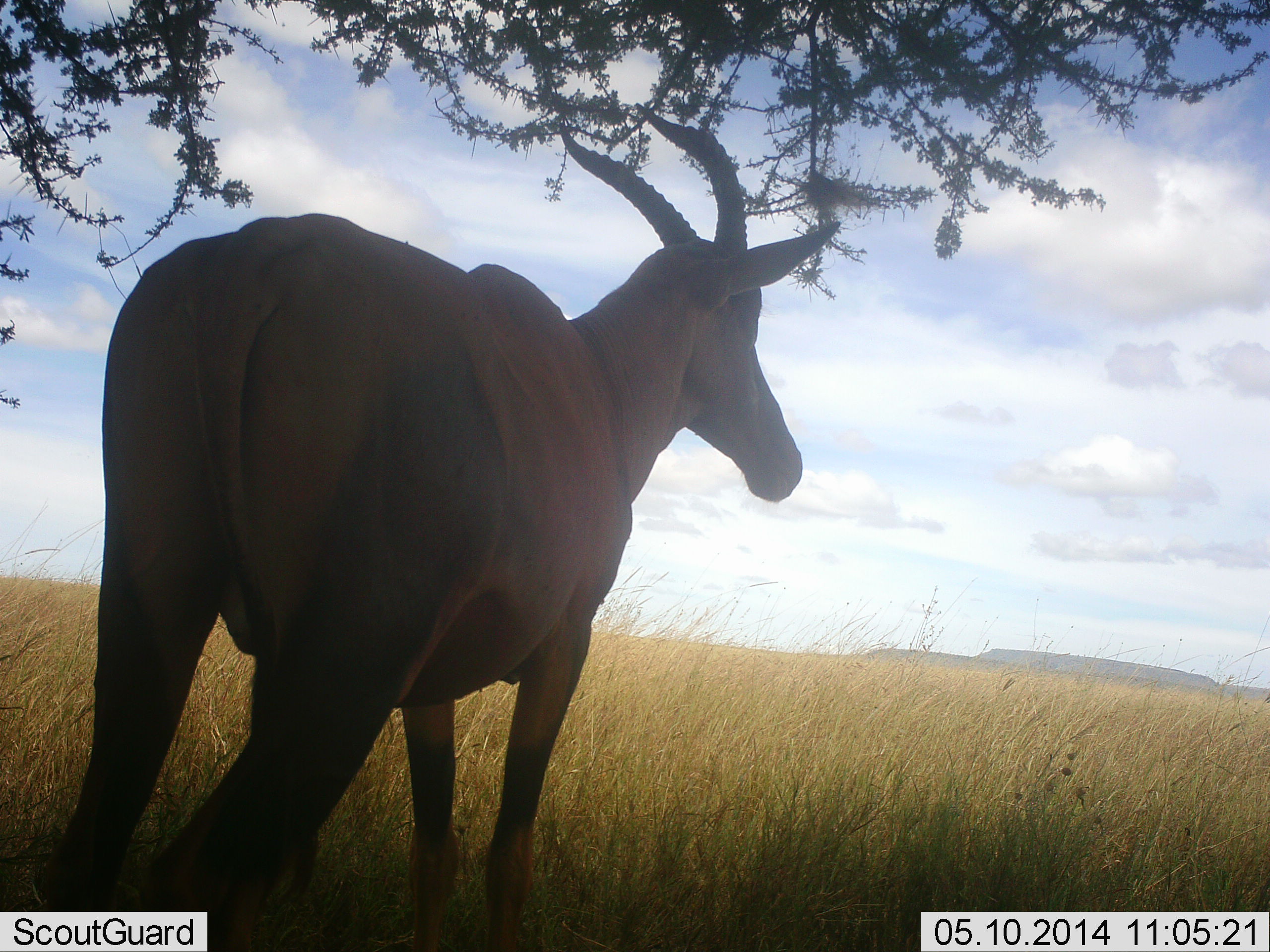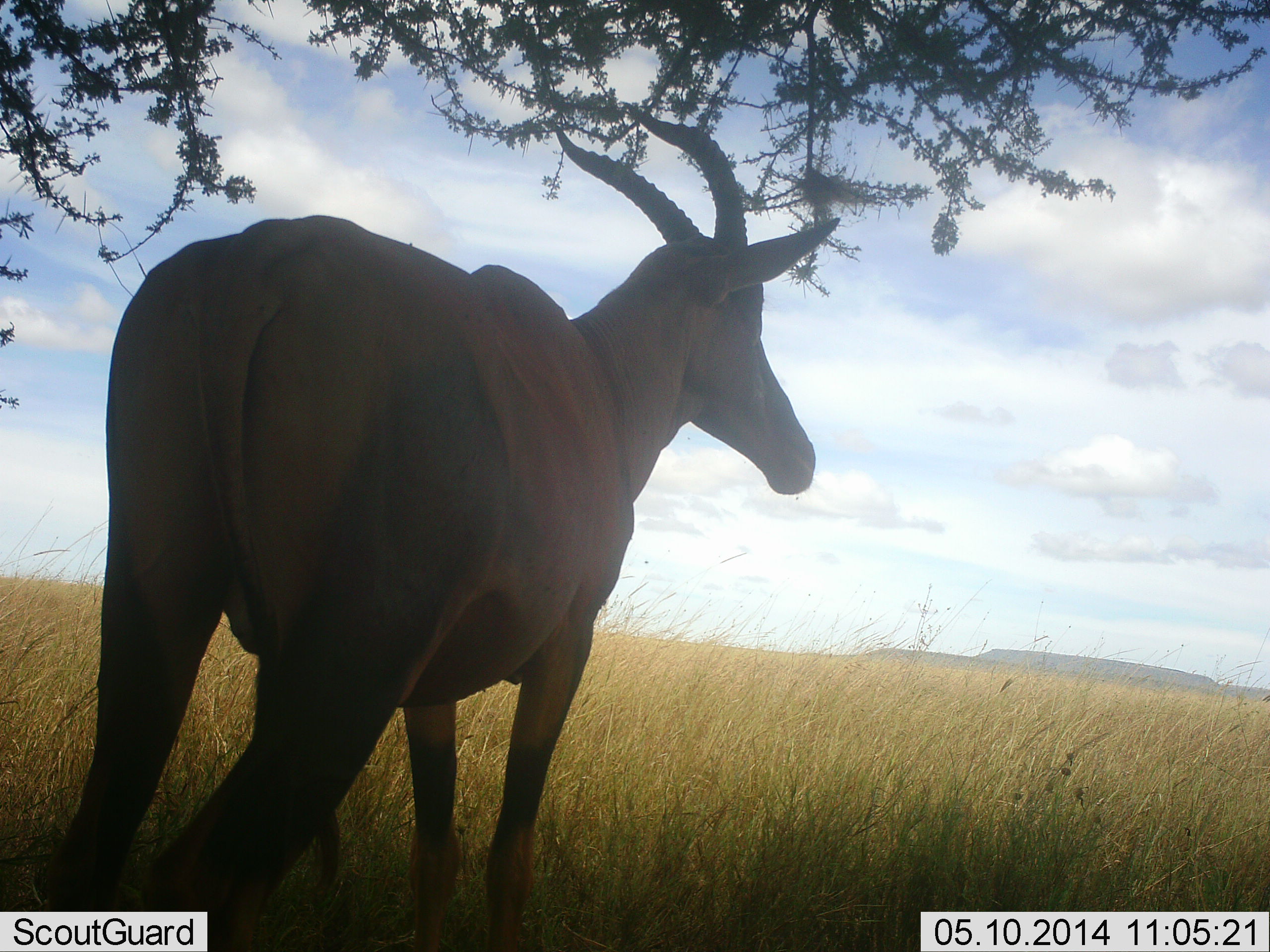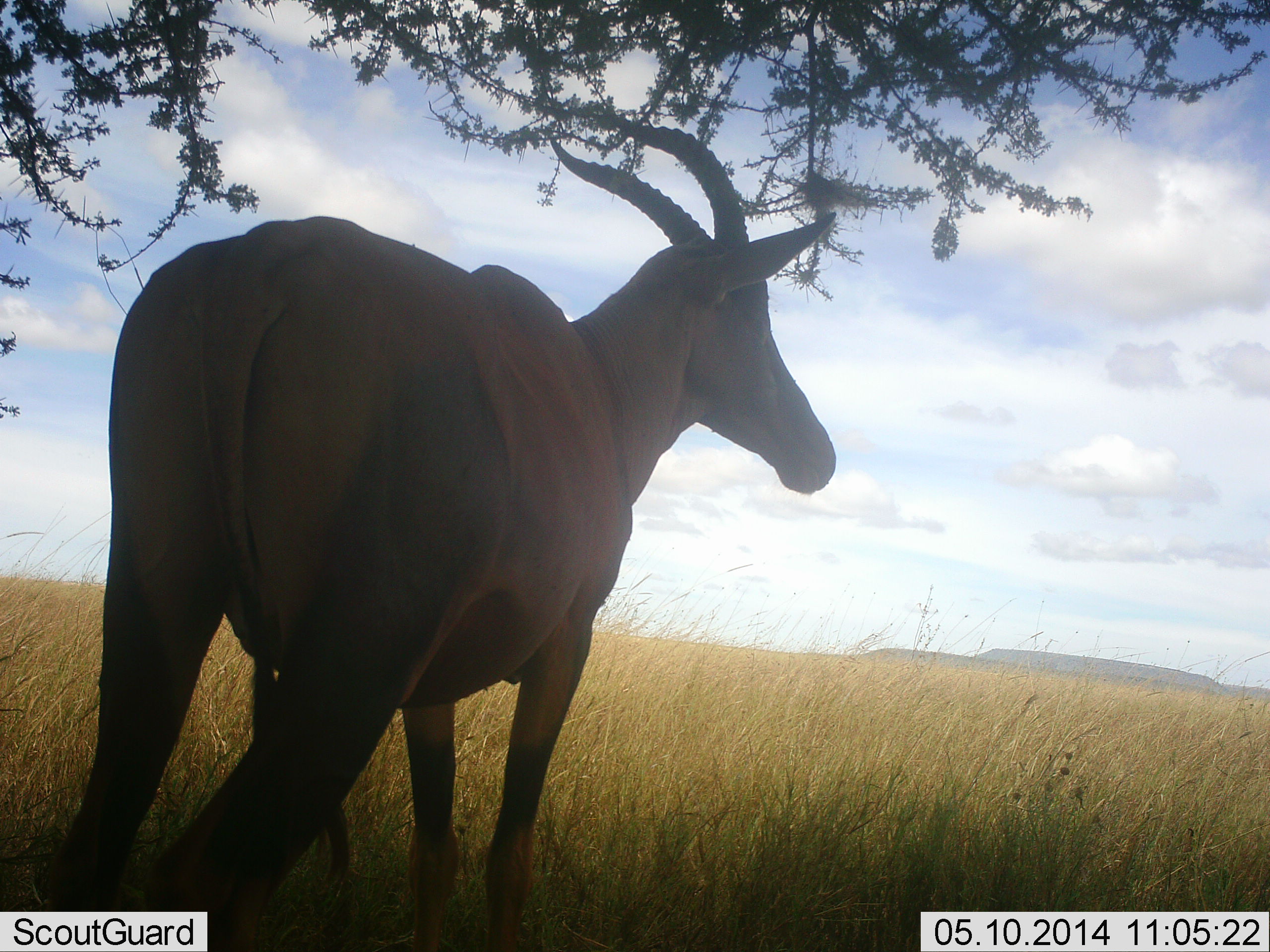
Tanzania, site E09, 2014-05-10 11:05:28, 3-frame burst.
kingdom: Animalia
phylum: Chordata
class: Mammalia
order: Artiodactyla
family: Bovidae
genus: Damaliscus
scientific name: Damaliscus lunatus jimela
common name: topi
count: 1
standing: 100%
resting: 10%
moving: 0%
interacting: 0%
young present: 0%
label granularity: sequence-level